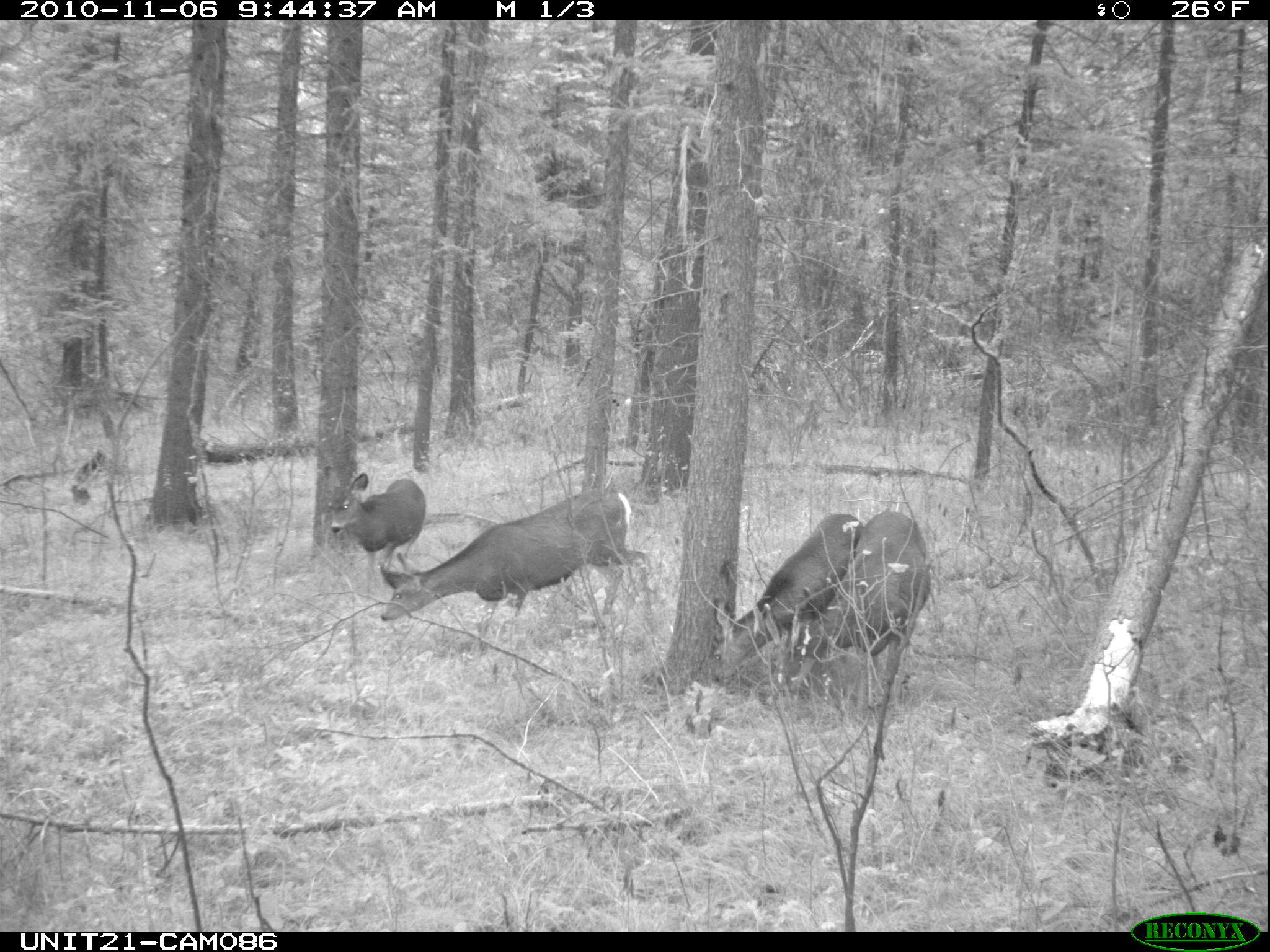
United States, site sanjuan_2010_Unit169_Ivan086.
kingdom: Animalia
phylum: Chordata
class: Mammalia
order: Artiodactyla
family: Cervidae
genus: Odocoileus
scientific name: Odocoileus hemionus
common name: mule deer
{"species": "Odocoileus hemionus (mule deer)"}